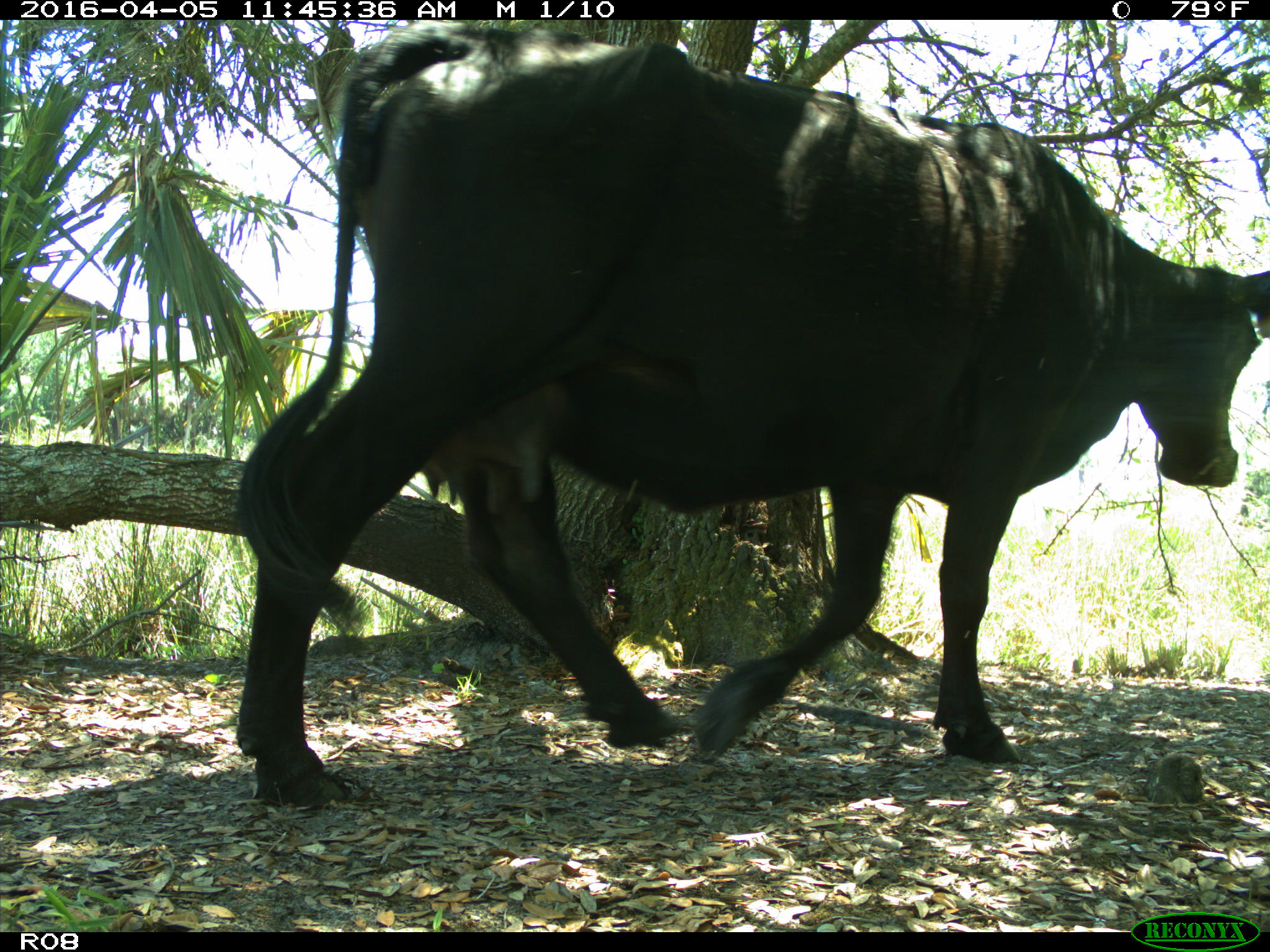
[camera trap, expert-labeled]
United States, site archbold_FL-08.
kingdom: Animalia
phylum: Chordata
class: Mammalia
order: Artiodactyla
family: Bovidae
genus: Bos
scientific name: Bos taurus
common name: domestic cow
Bos taurus (domestic cow).